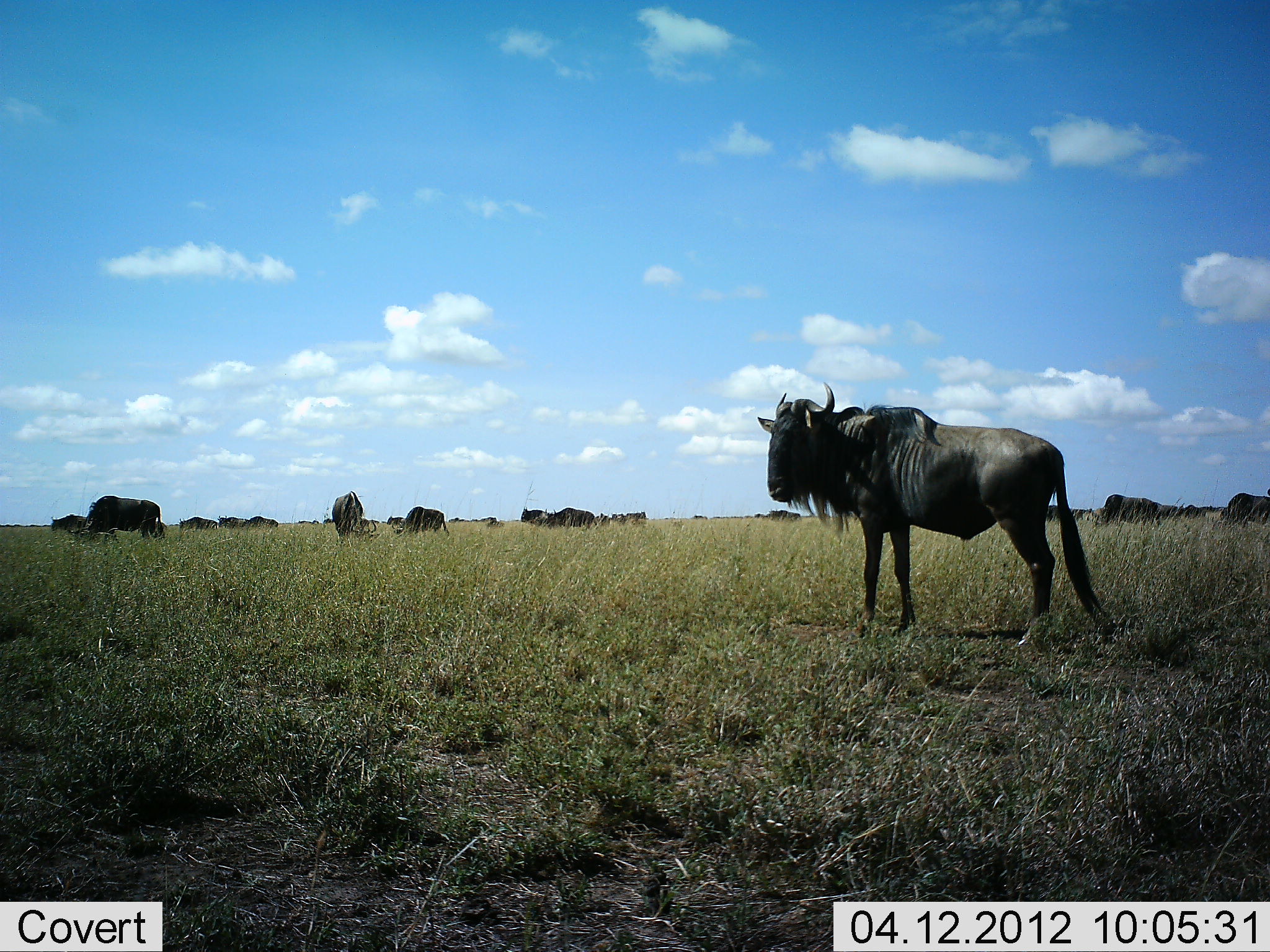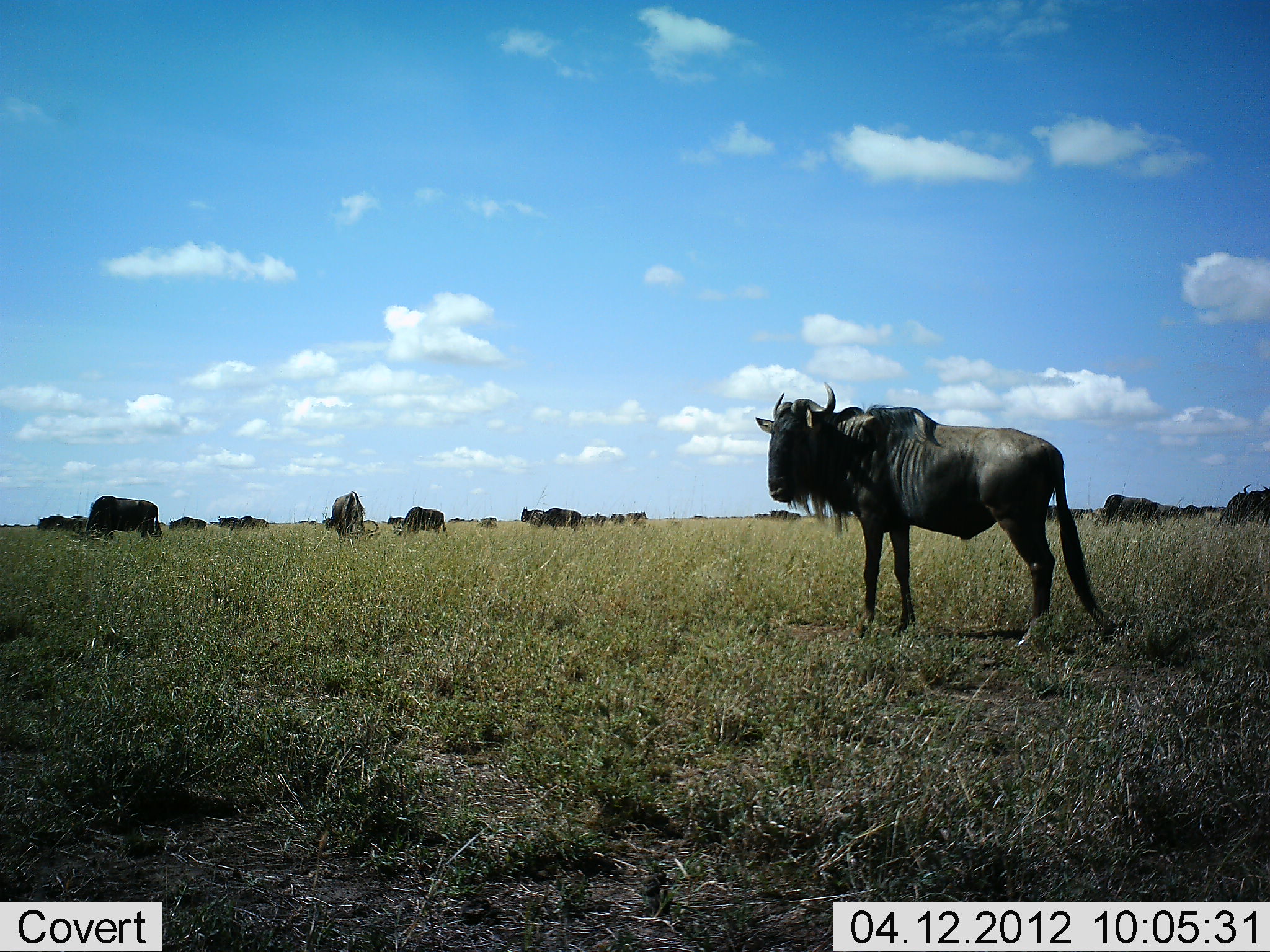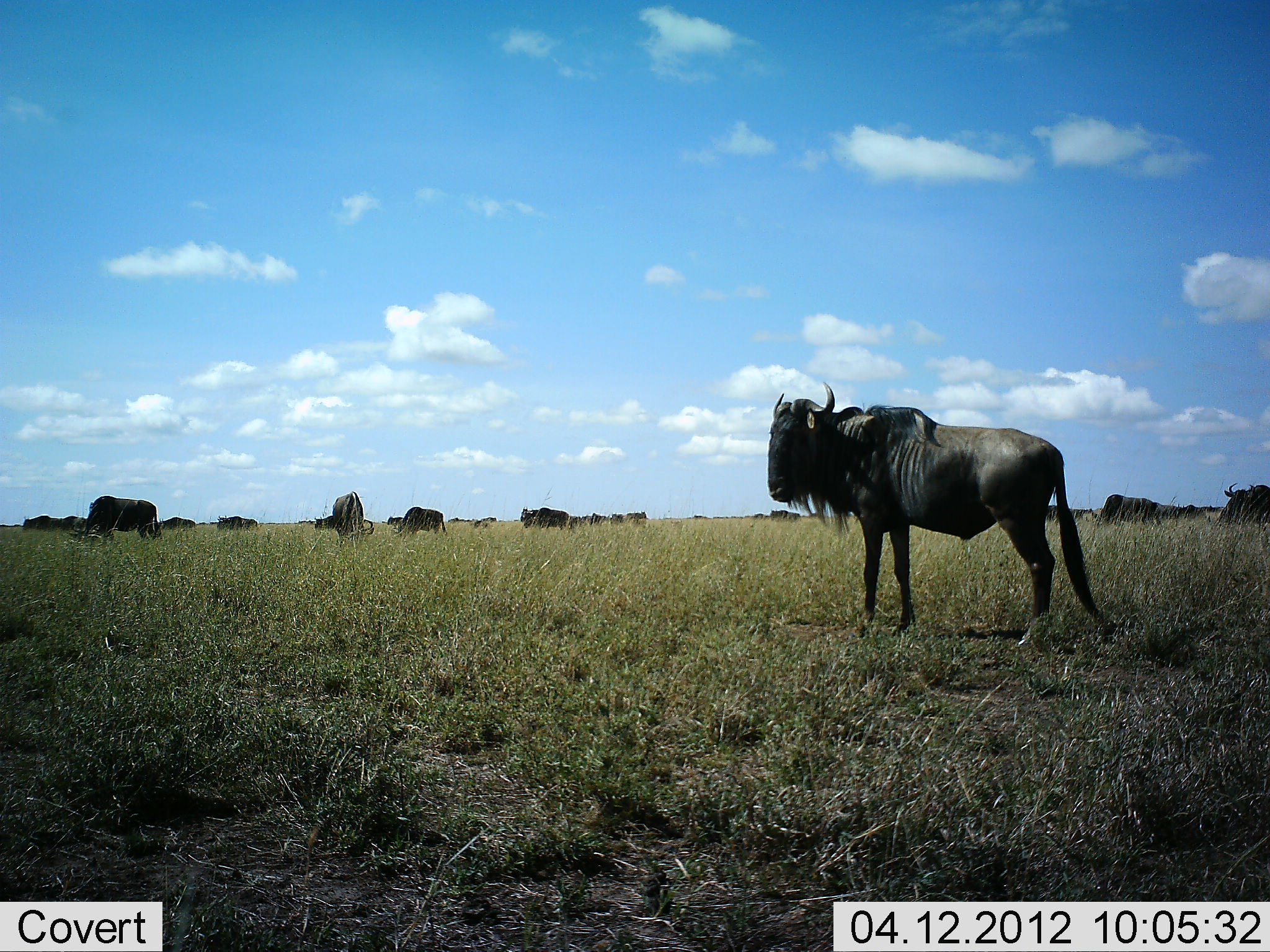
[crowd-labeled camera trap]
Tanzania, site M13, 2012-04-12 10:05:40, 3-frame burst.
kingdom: Animalia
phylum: Chordata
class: Mammalia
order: Artiodactyla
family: Bovidae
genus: Connochaetes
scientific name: Connochaetes taurinus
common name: blue wildebeest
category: wildebeest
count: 11-50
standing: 90%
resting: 5%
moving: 60%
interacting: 10%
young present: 0%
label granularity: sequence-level